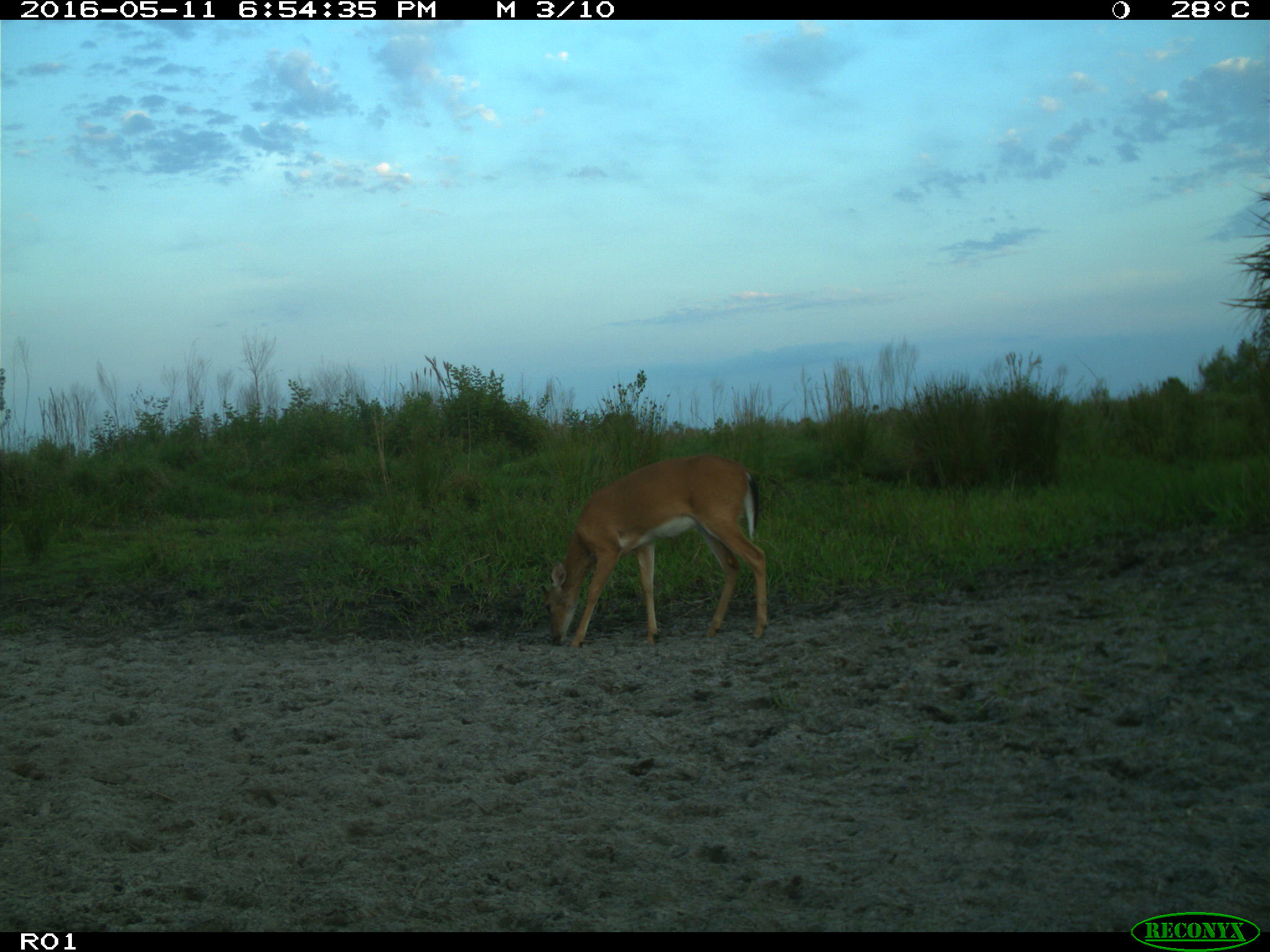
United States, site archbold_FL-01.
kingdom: Animalia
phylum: Chordata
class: Mammalia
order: Artiodactyla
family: Bovidae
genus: Bos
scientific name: Bos taurus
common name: domestic cow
Bos taurus (domestic cow).